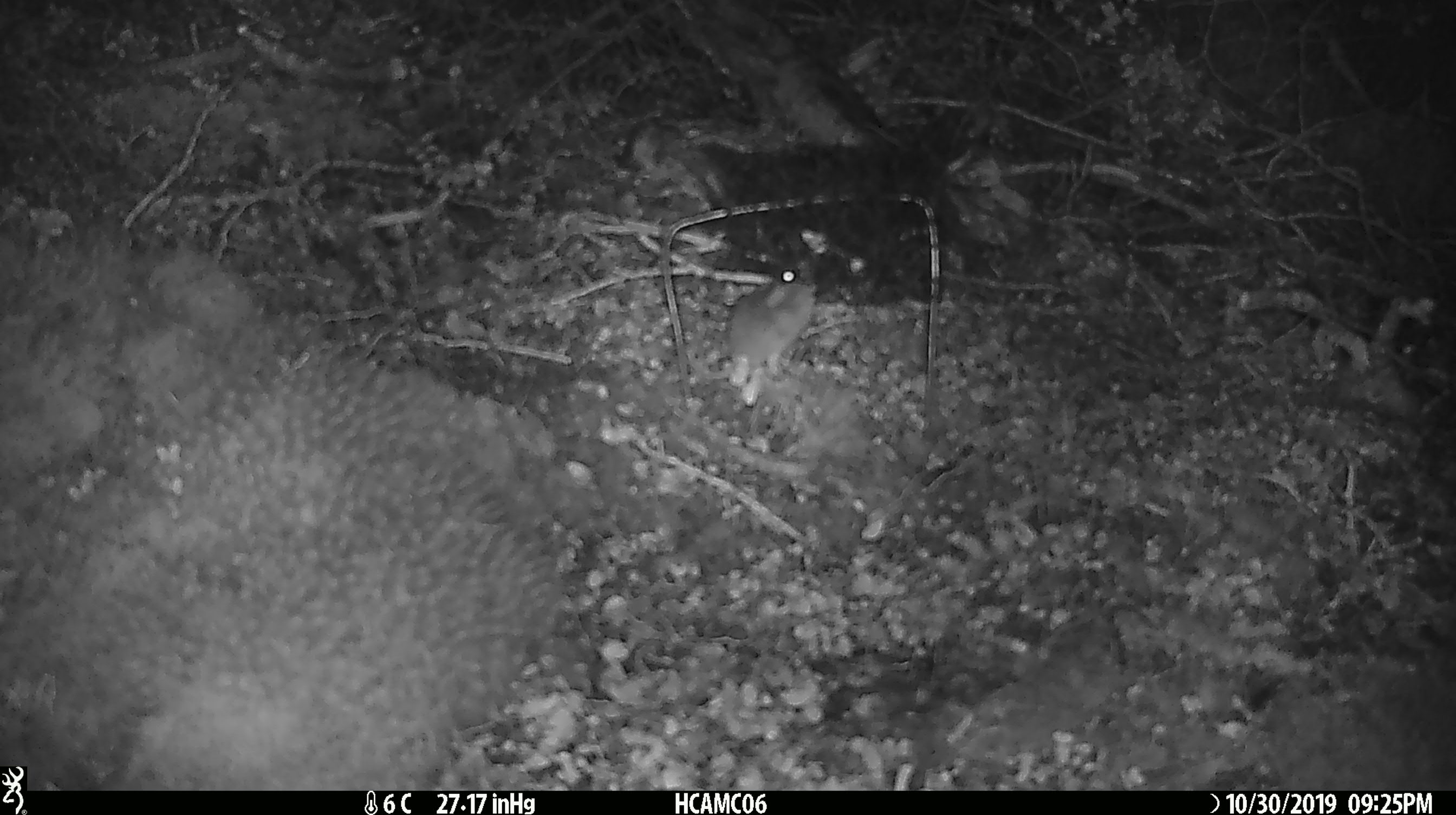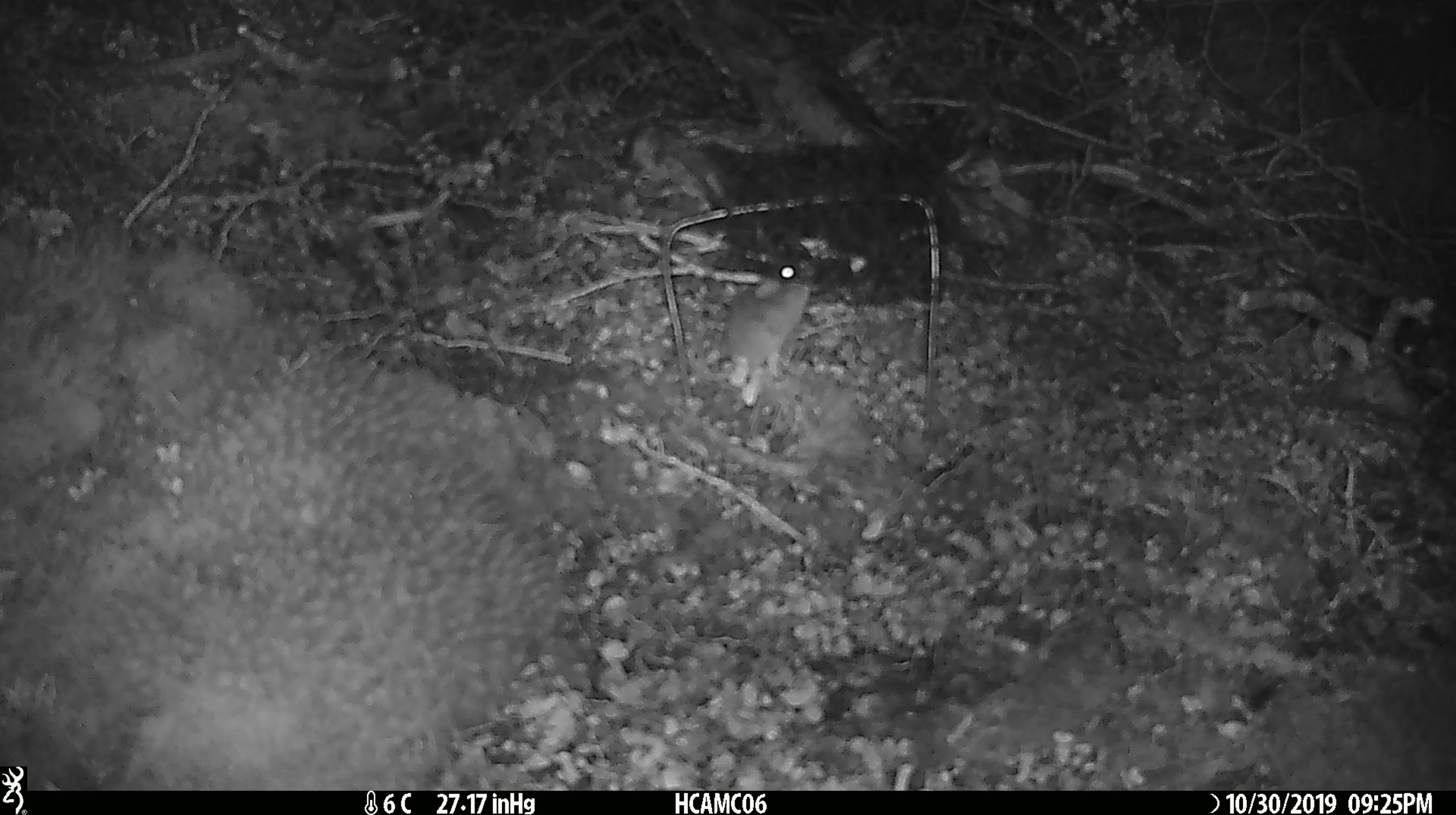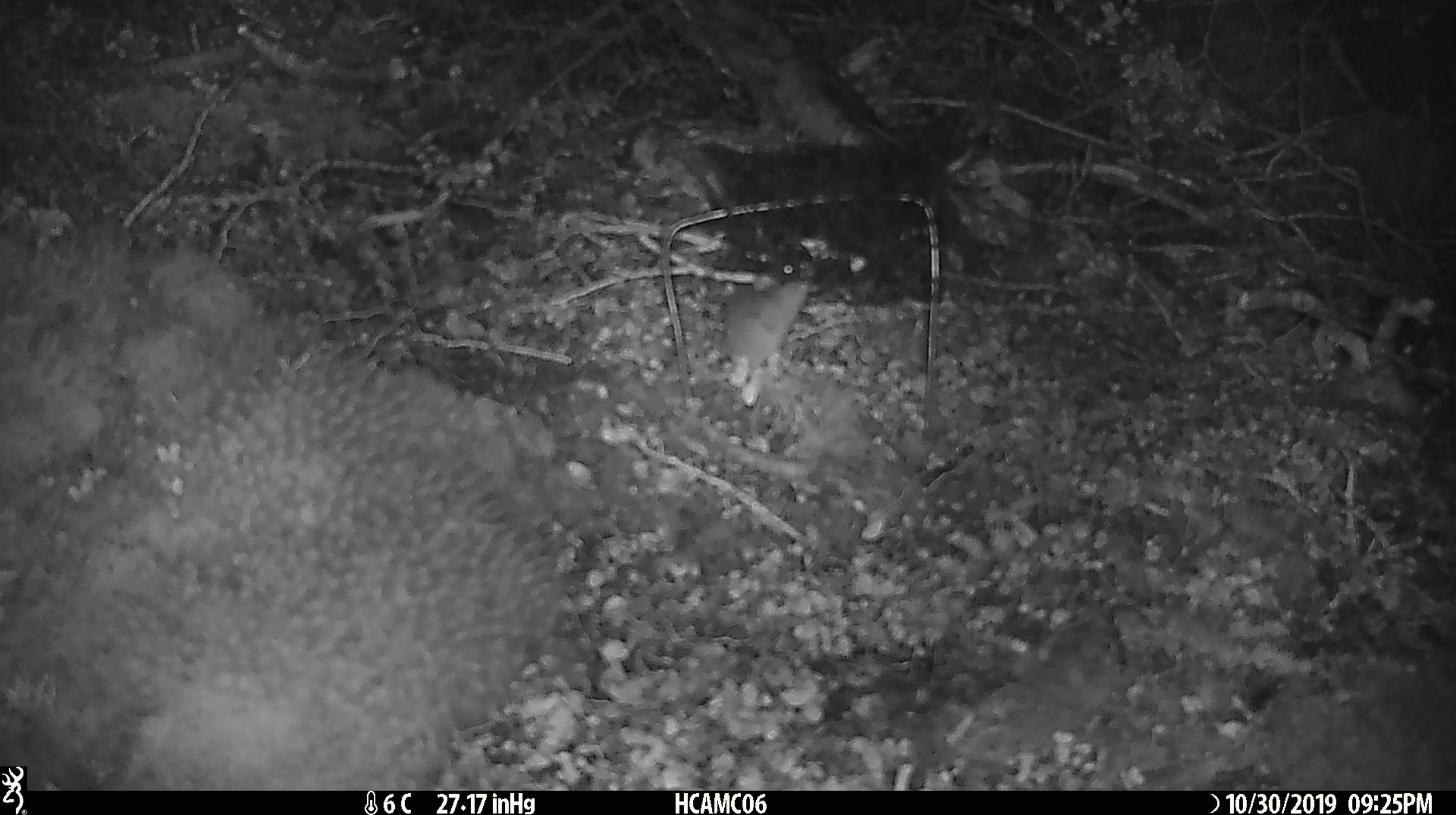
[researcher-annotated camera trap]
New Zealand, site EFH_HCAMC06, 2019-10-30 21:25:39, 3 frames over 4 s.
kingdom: Animalia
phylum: Chordata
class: Mammalia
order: Rodentia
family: Muridae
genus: Mus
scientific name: Mus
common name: mouse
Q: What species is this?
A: Mouse (Mus).